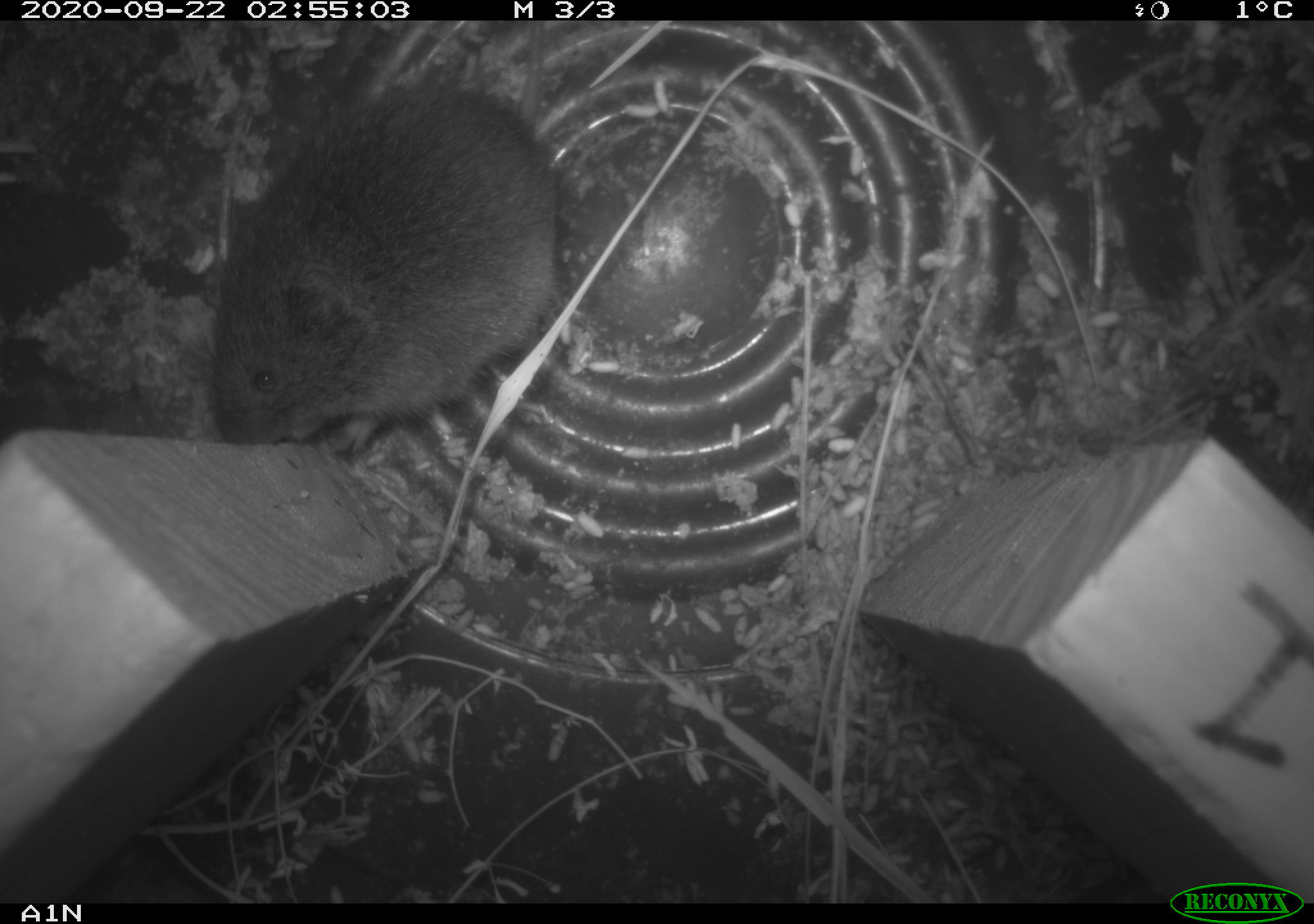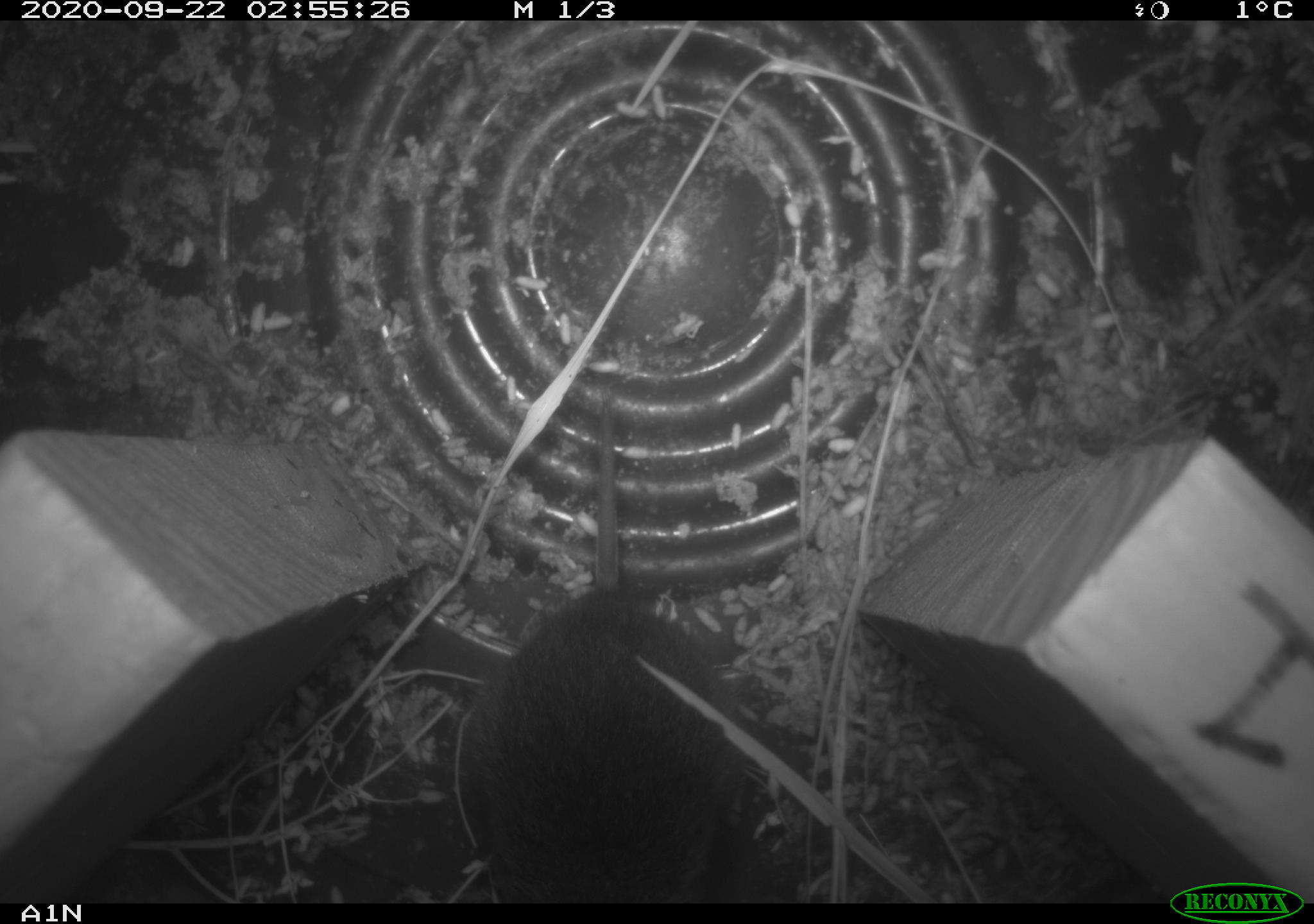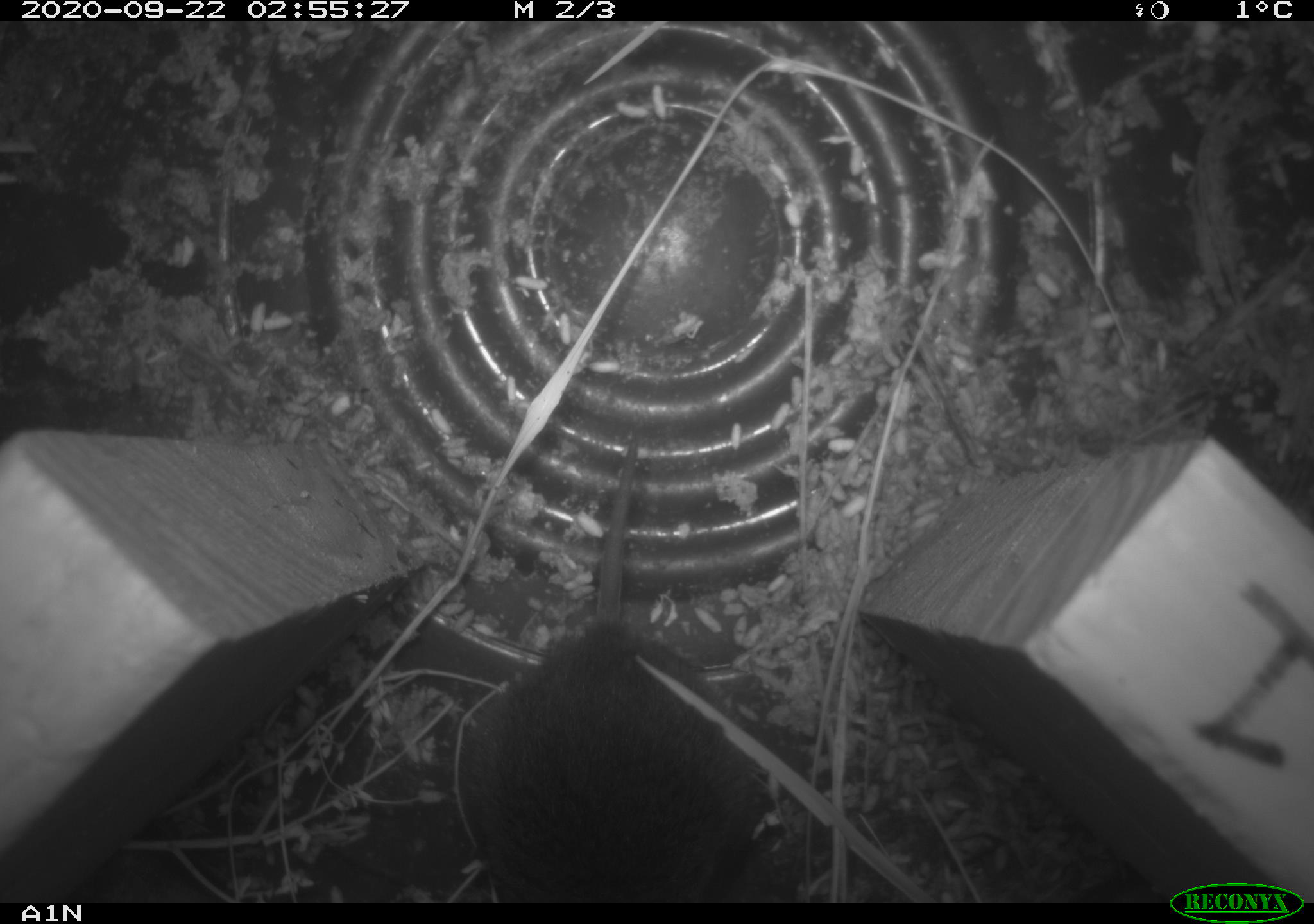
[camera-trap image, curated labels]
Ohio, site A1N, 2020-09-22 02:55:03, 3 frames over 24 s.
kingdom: Animalia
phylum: Chordata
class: Mammalia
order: Rodentia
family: Cricetidae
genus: Microtus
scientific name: Microtus pennsylvanicus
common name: meadow vole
Meadow vole (Microtus pennsylvanicus).